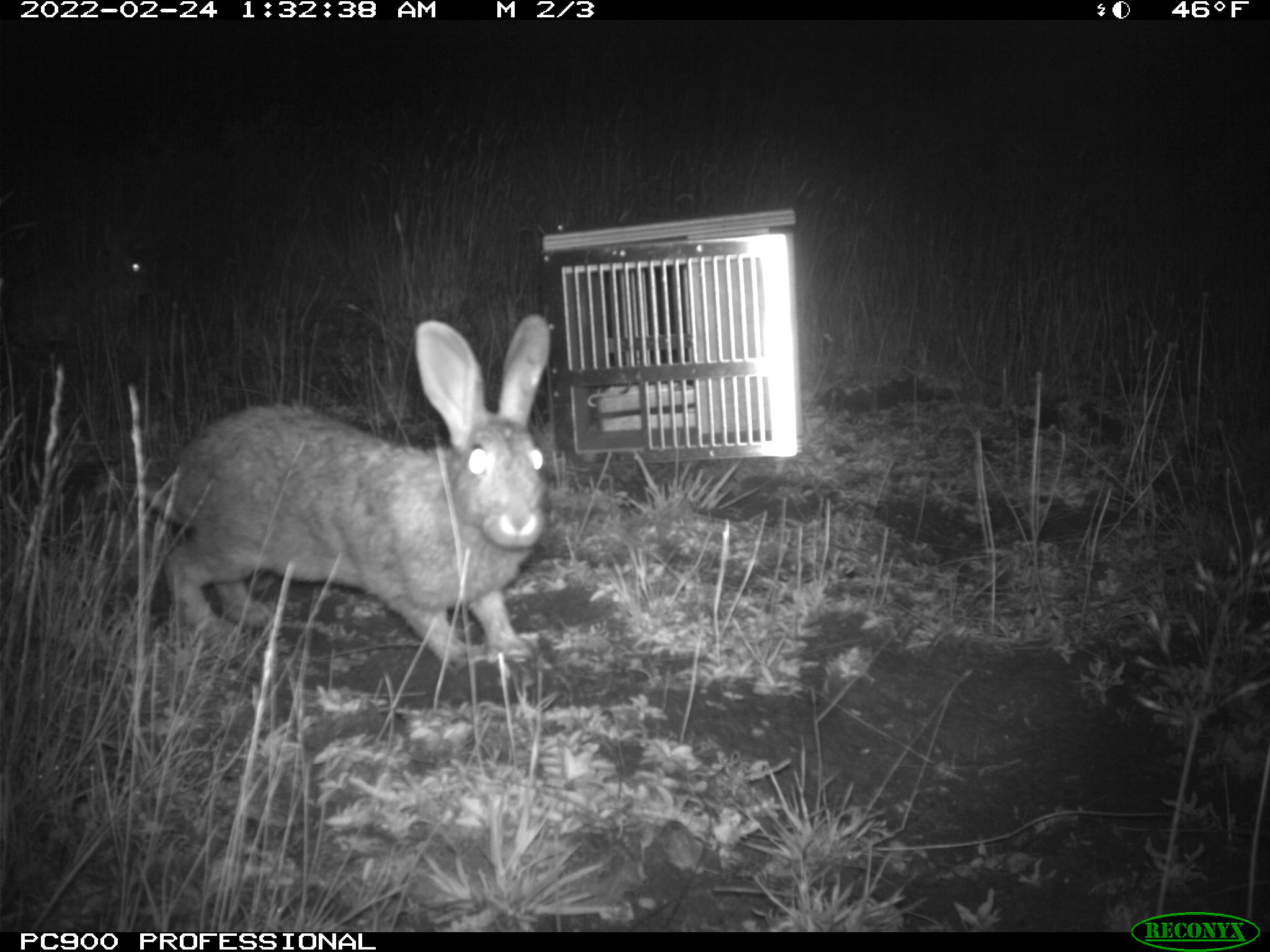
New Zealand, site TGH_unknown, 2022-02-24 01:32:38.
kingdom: Animalia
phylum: Chordata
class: Mammalia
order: Lagomorpha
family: Leporidae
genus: Oryctolagus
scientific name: Oryctolagus cuniculus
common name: european rabbit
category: rabbit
Rabbit (european rabbit) (Oryctolagus cuniculus).